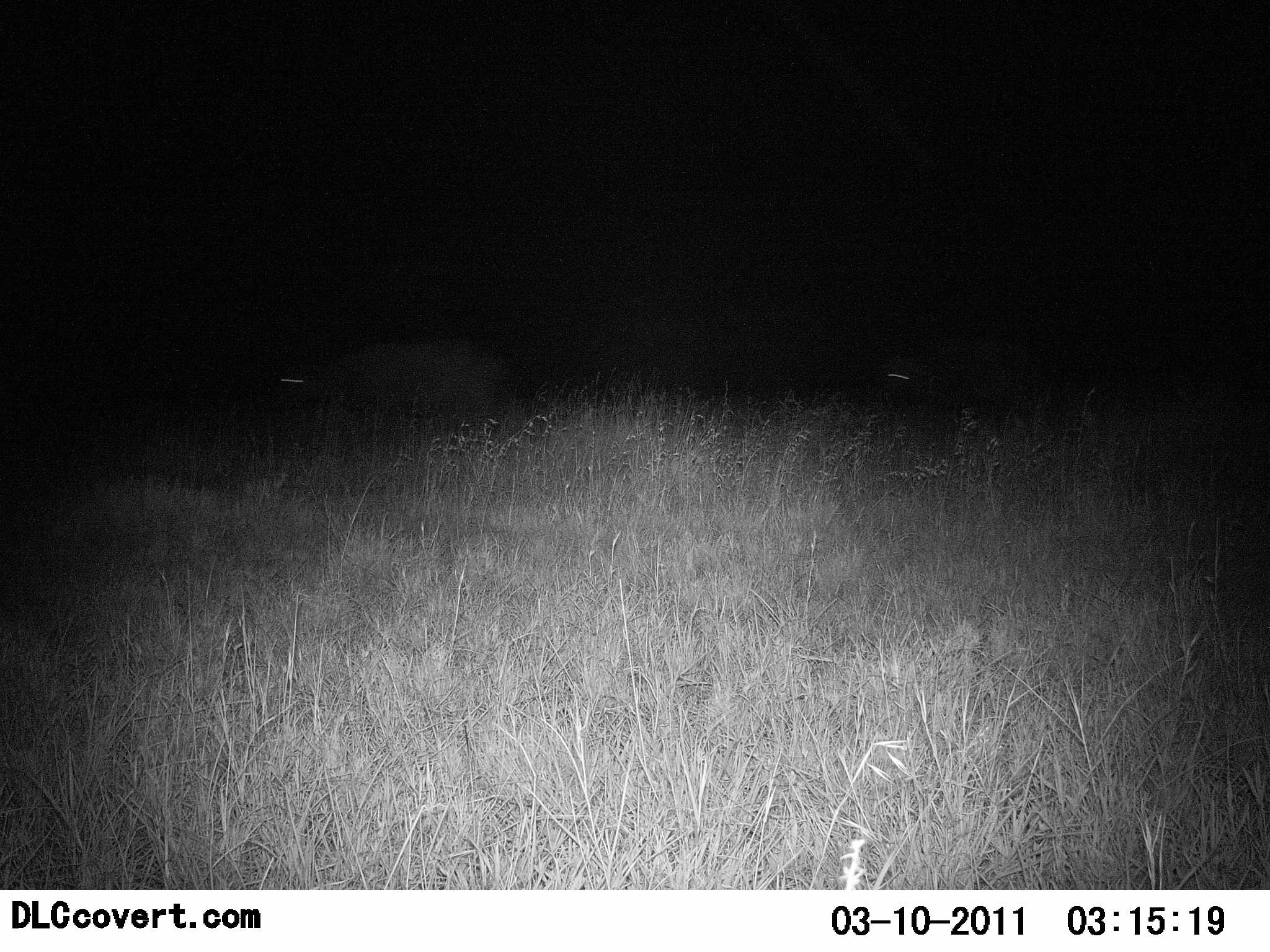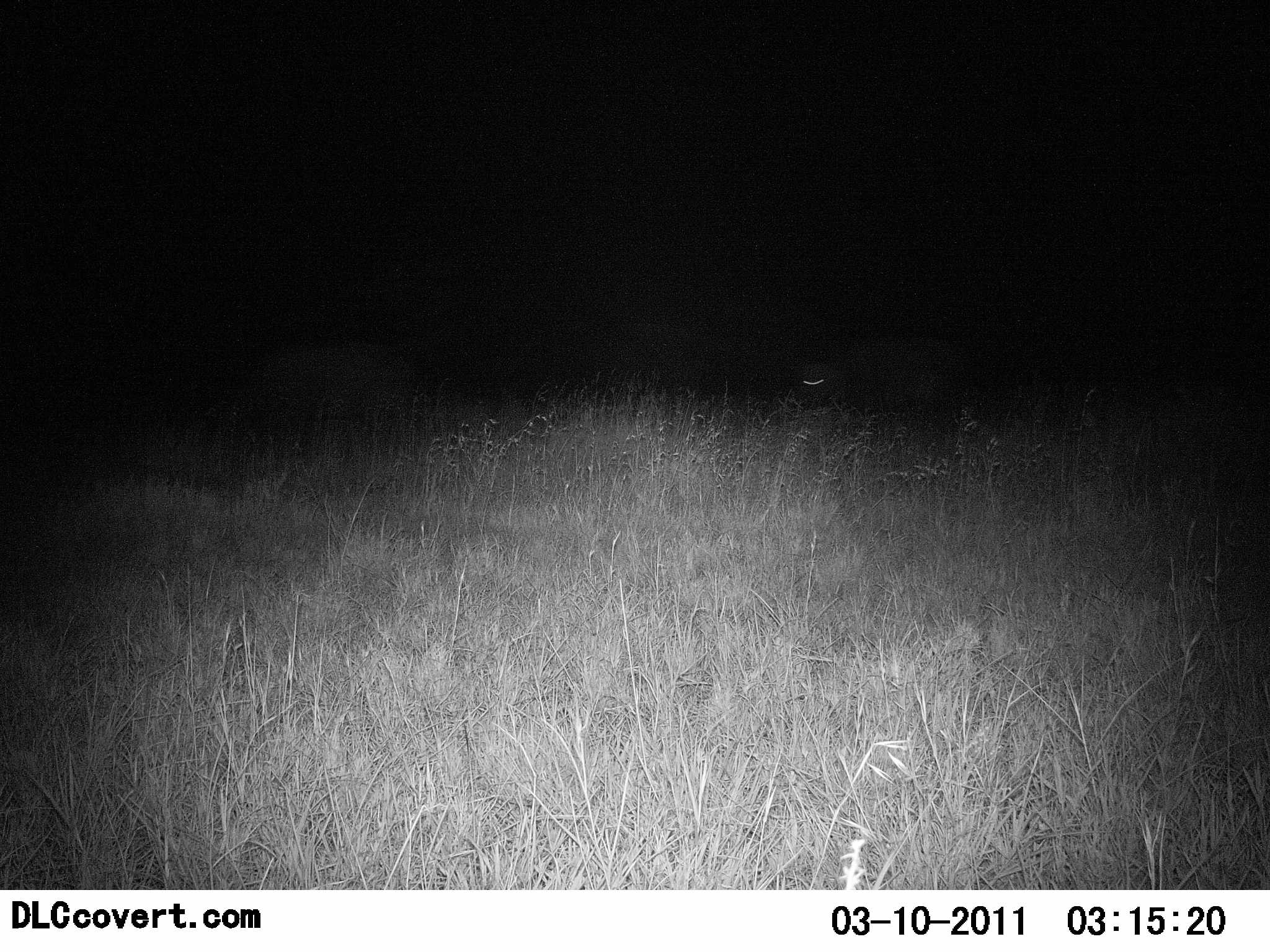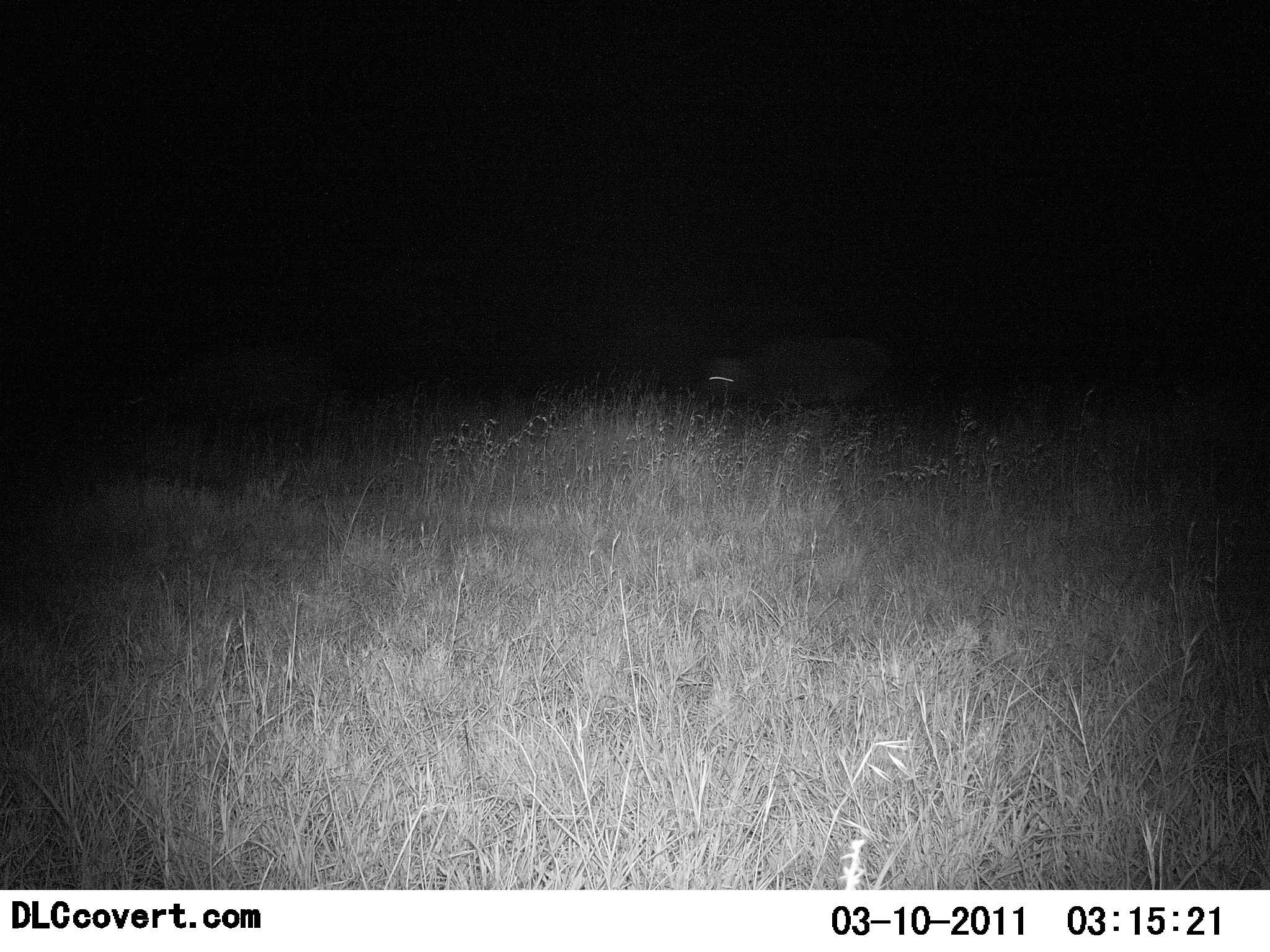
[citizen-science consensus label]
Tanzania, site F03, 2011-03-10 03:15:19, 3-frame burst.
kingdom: Animalia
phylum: Chordata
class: Mammalia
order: Carnivora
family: Hyaenidae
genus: Crocuta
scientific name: Crocuta crocuta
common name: spotted hyena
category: hyenaspotted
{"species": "hyenaspotted (spotted hyena) (Crocuta crocuta)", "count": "2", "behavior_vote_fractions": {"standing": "0%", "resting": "0%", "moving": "100%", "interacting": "0%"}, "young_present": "0%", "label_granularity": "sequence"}